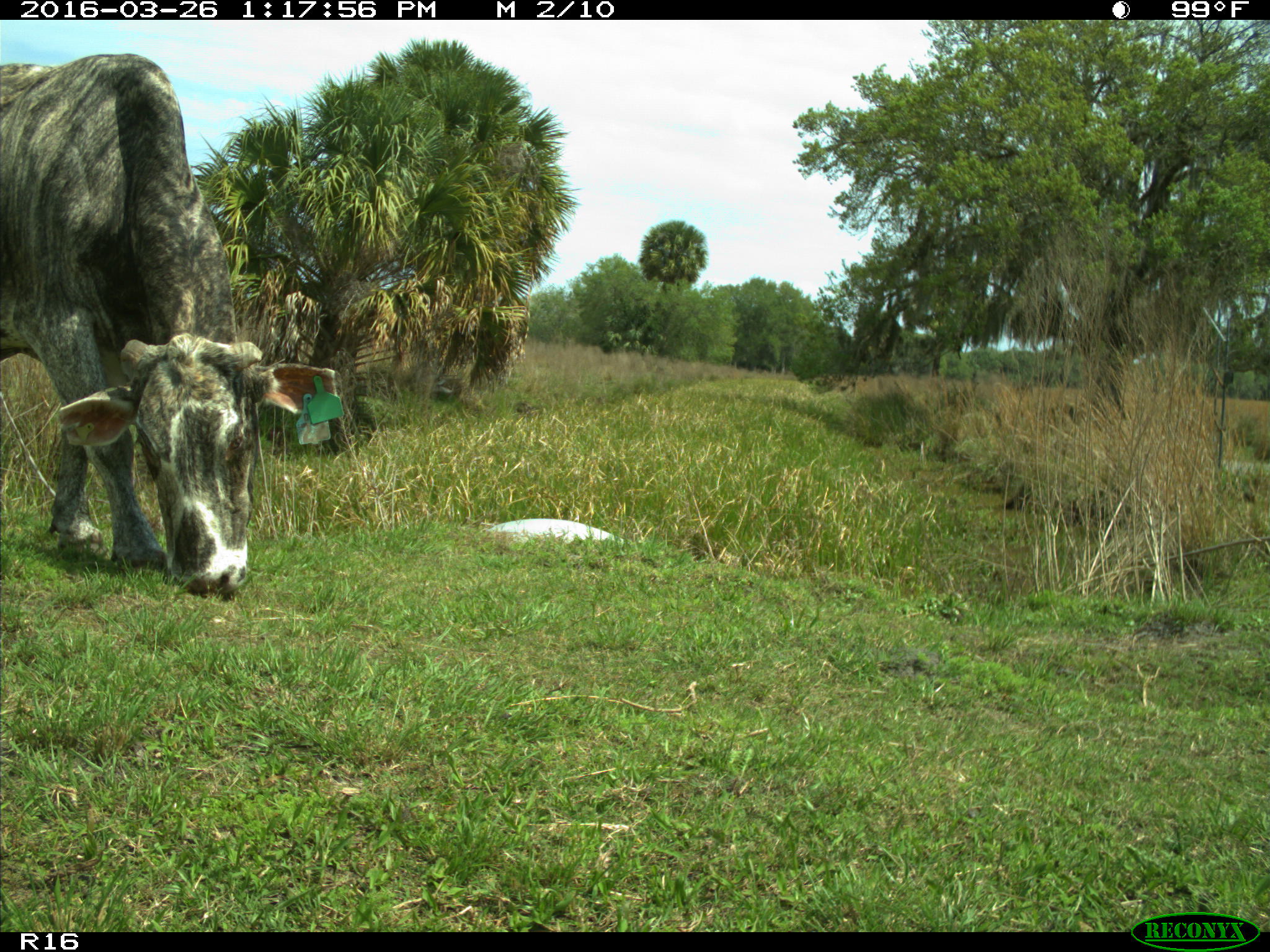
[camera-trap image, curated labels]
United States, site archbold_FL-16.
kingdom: Animalia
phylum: Chordata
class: Mammalia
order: Artiodactyla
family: Bovidae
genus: Bos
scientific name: Bos taurus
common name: domestic cow